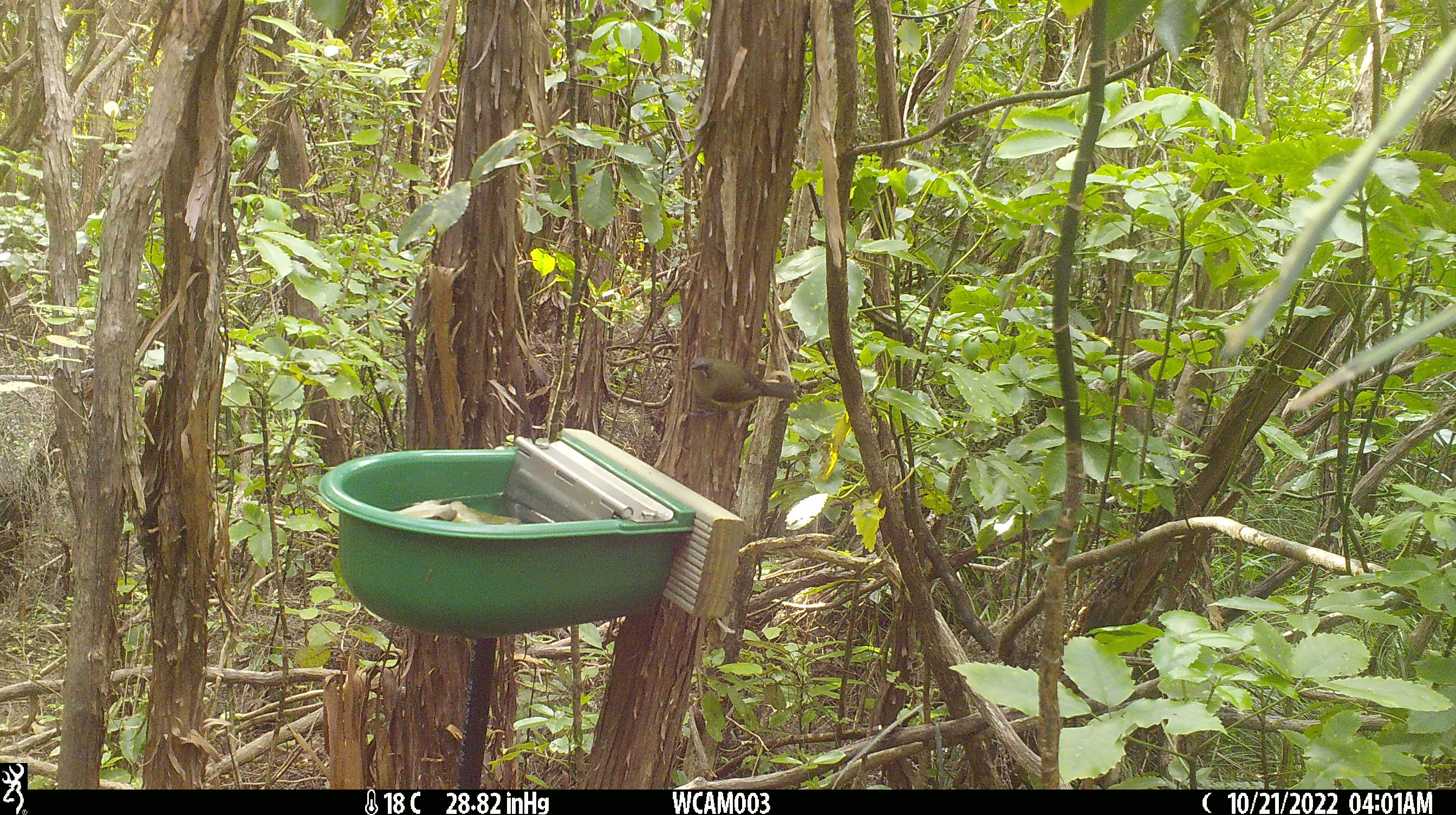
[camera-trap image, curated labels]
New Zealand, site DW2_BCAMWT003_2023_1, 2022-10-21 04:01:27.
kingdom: Animalia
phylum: Chordata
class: Aves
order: Passeriformes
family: Meliphagidae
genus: Anthornis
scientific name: Anthornis melanura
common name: new zealand bellbird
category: bellbird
Bellbird (new zealand bellbird) (Anthornis melanura).